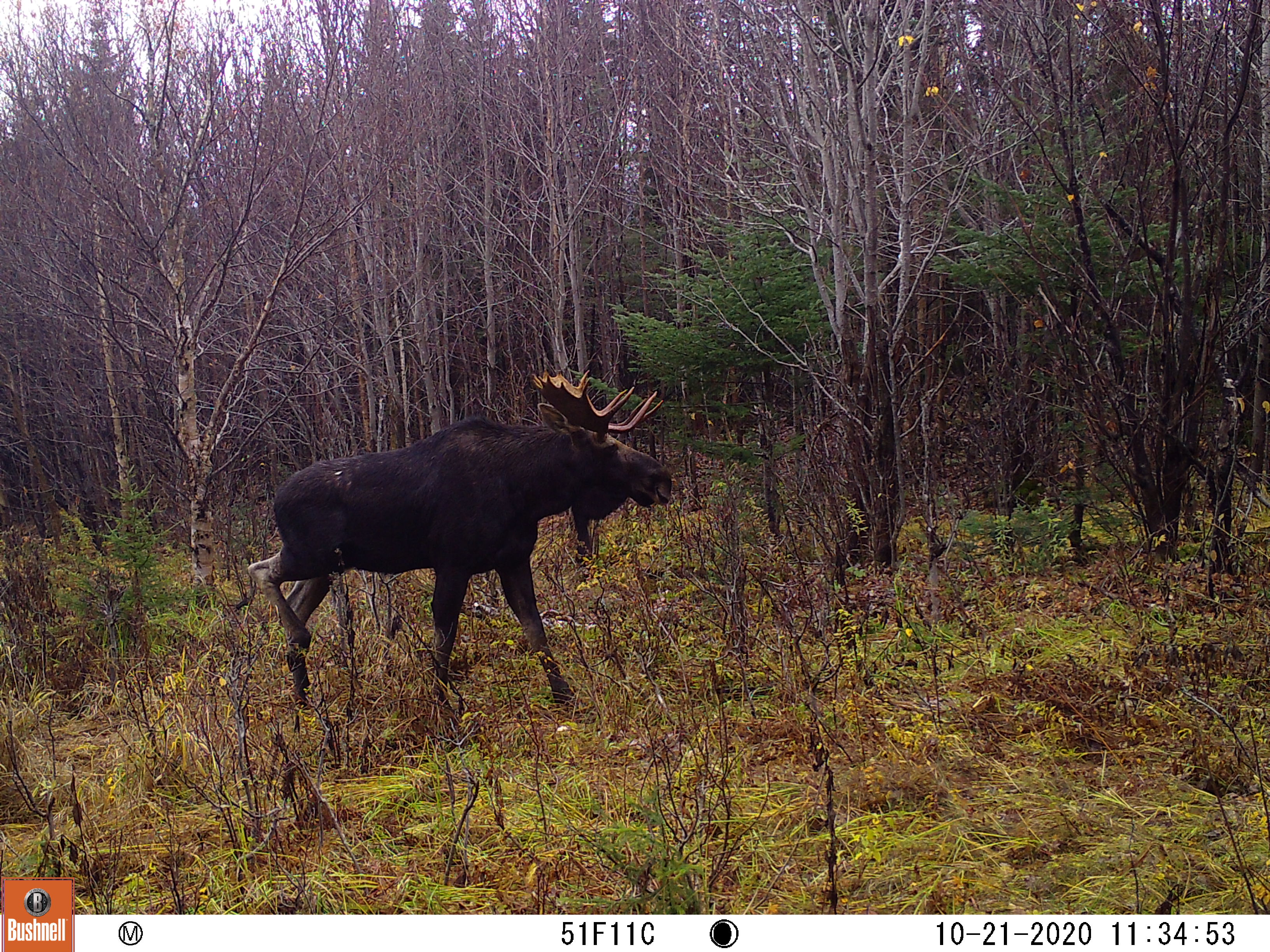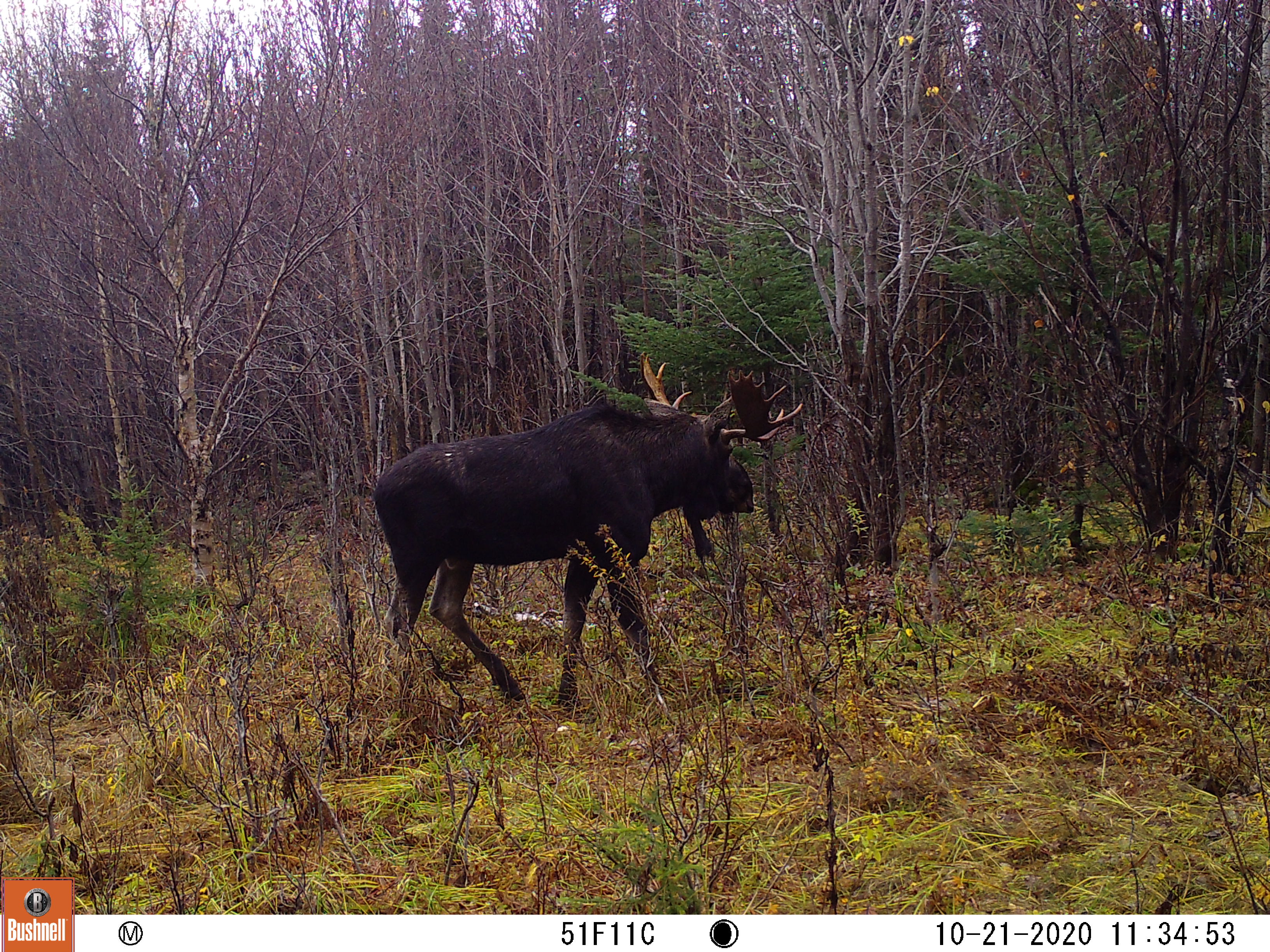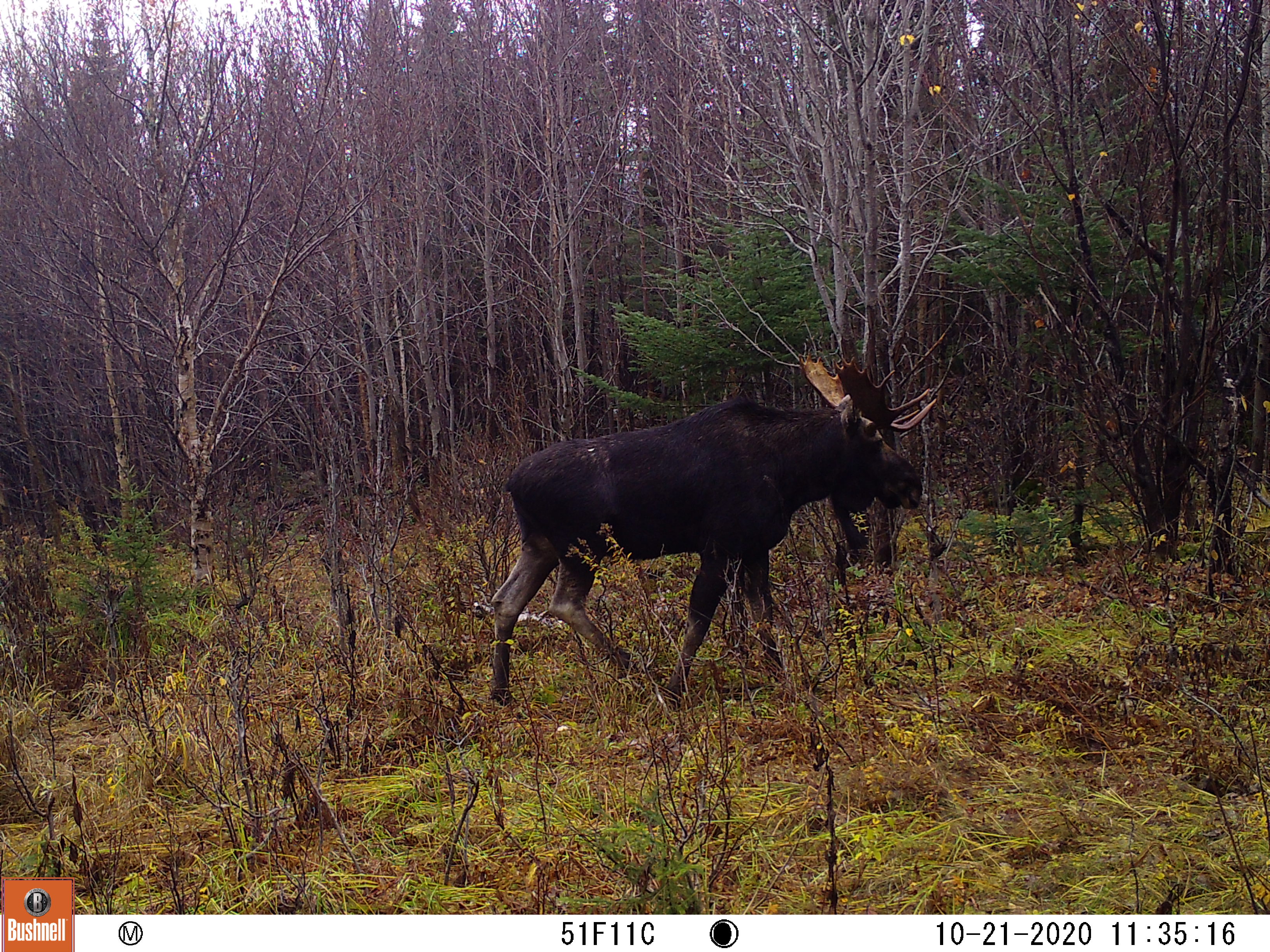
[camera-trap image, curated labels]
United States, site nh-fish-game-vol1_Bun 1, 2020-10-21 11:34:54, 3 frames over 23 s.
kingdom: Animalia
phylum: Chordata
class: Mammalia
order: Artiodactyla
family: Cervidae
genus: Alces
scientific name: Alces alces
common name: moose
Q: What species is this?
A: Moose (Alces alces).